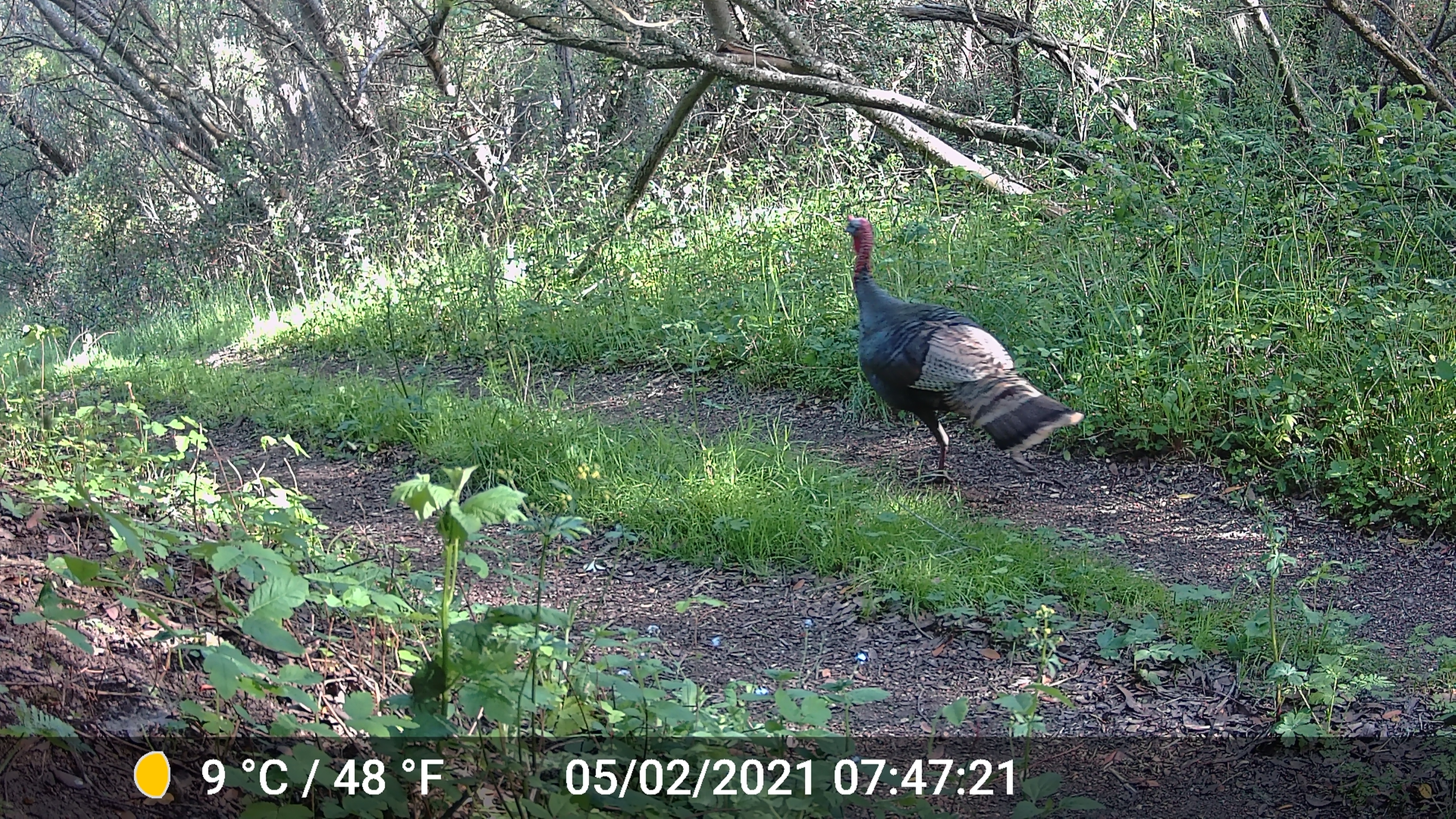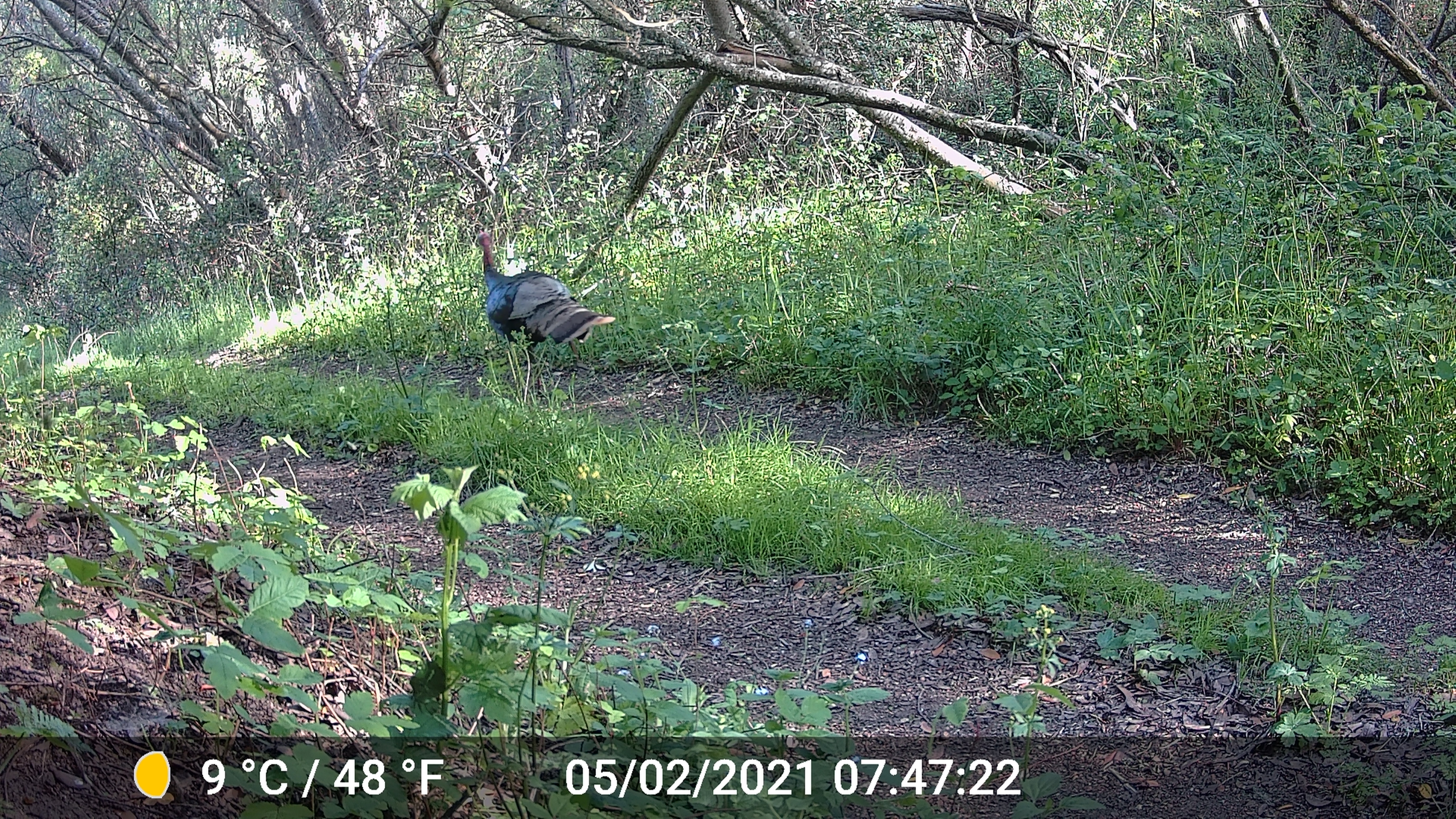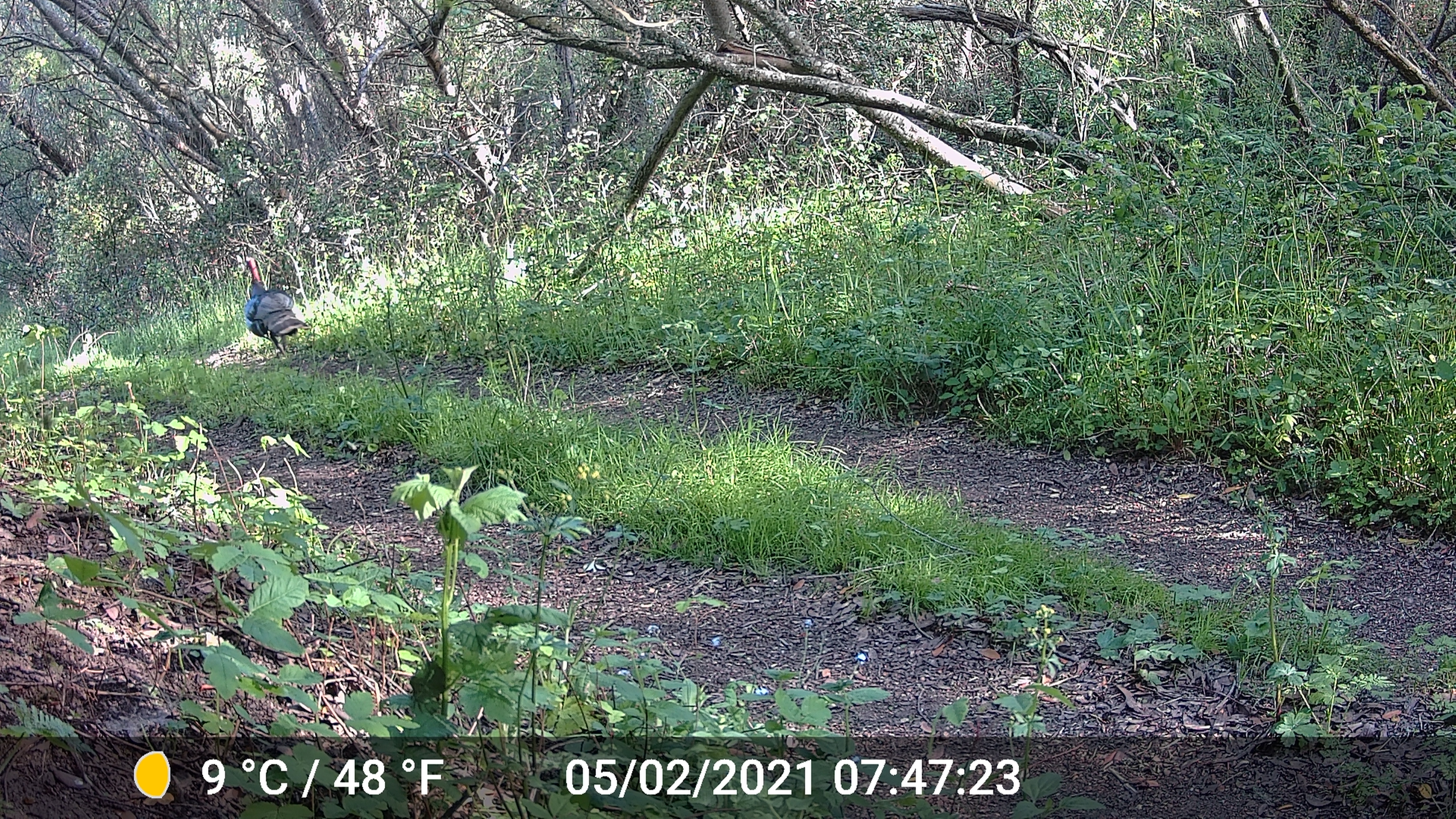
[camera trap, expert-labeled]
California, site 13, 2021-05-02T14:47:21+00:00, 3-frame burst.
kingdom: Animalia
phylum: Chordata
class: Aves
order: Galliformes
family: Phasianidae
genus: Meleagris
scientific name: Meleagris gallopavo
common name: turkey